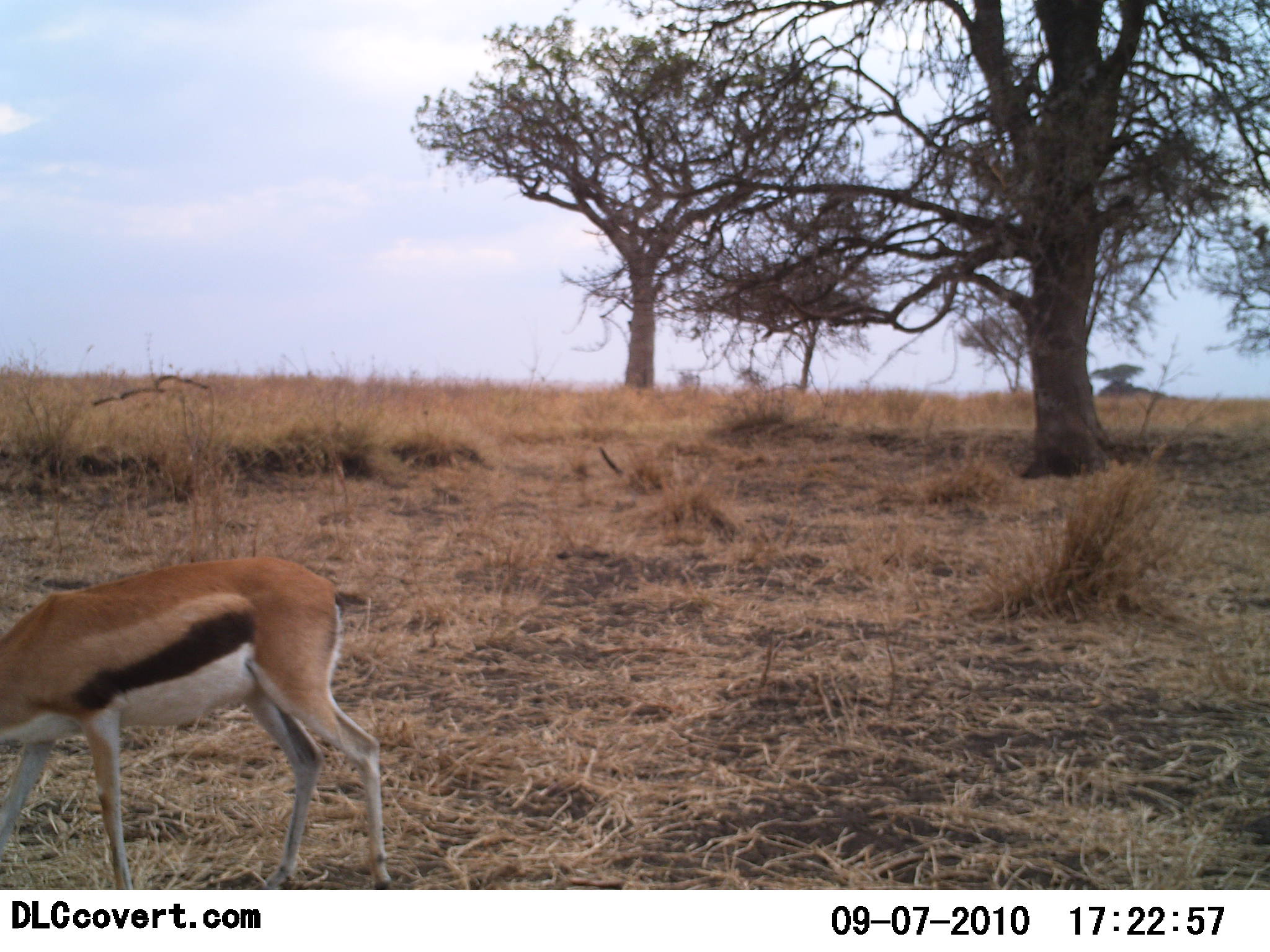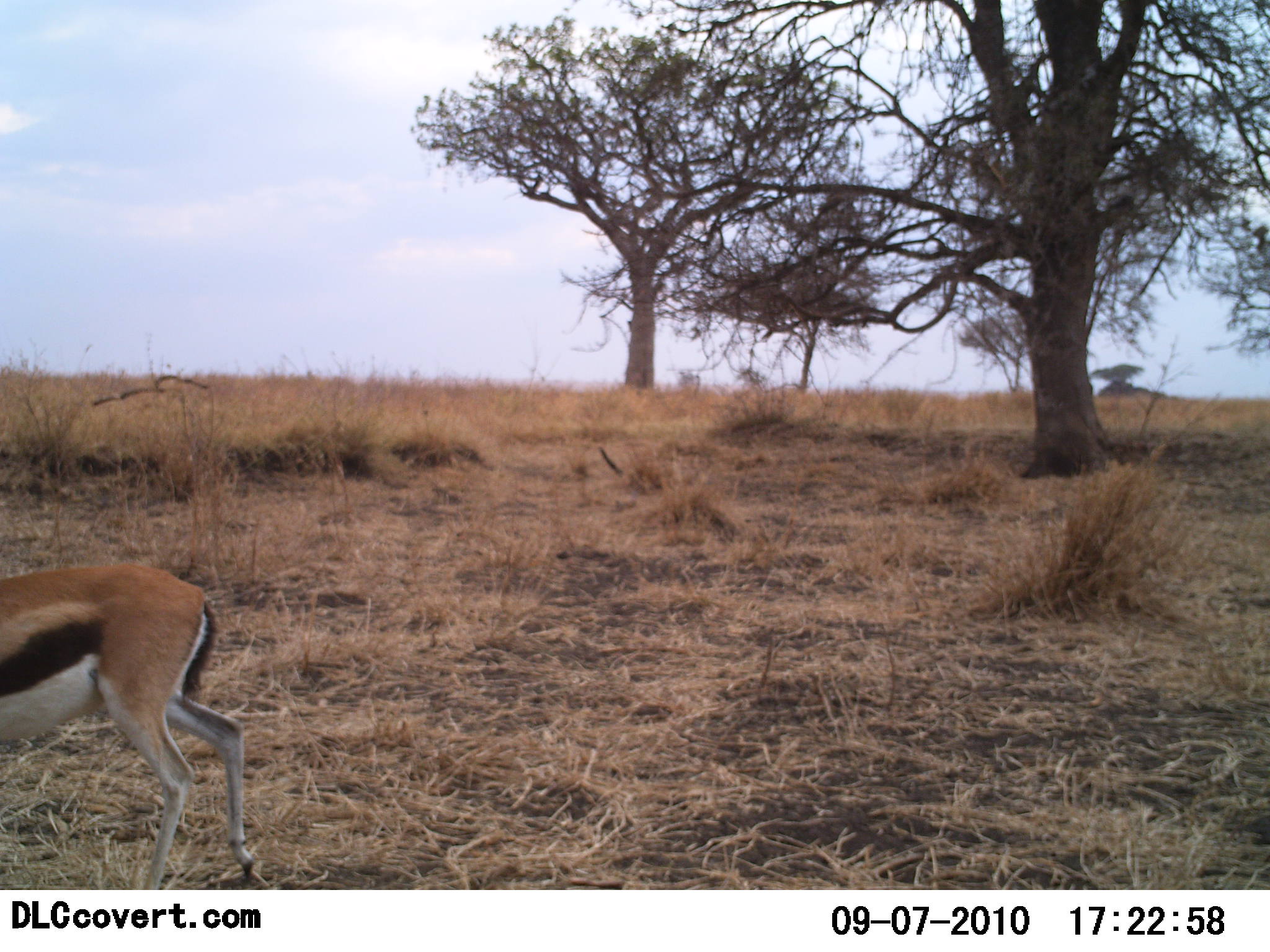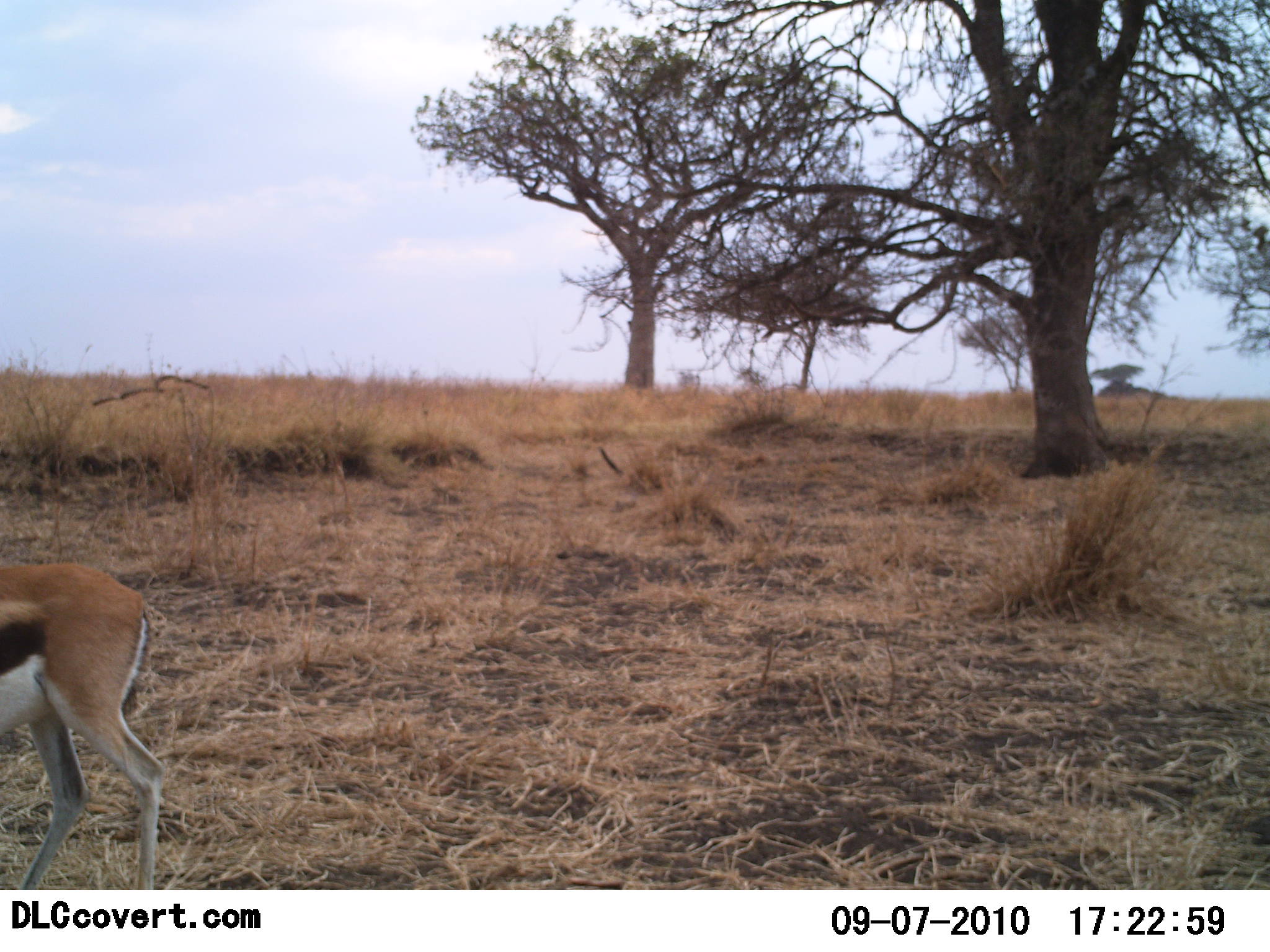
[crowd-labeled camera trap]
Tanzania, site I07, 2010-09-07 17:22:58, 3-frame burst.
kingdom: Animalia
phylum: Chordata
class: Mammalia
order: Artiodactyla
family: Bovidae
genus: Eudorcas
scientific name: Eudorcas thomsonii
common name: thomson's gazelle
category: gazellethomsons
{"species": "gazellethomsons (thomson's gazelle) (Eudorcas thomsonii)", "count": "1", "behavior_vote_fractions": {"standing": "5%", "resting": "0%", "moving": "95%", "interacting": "0%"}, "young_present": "5%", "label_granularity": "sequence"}